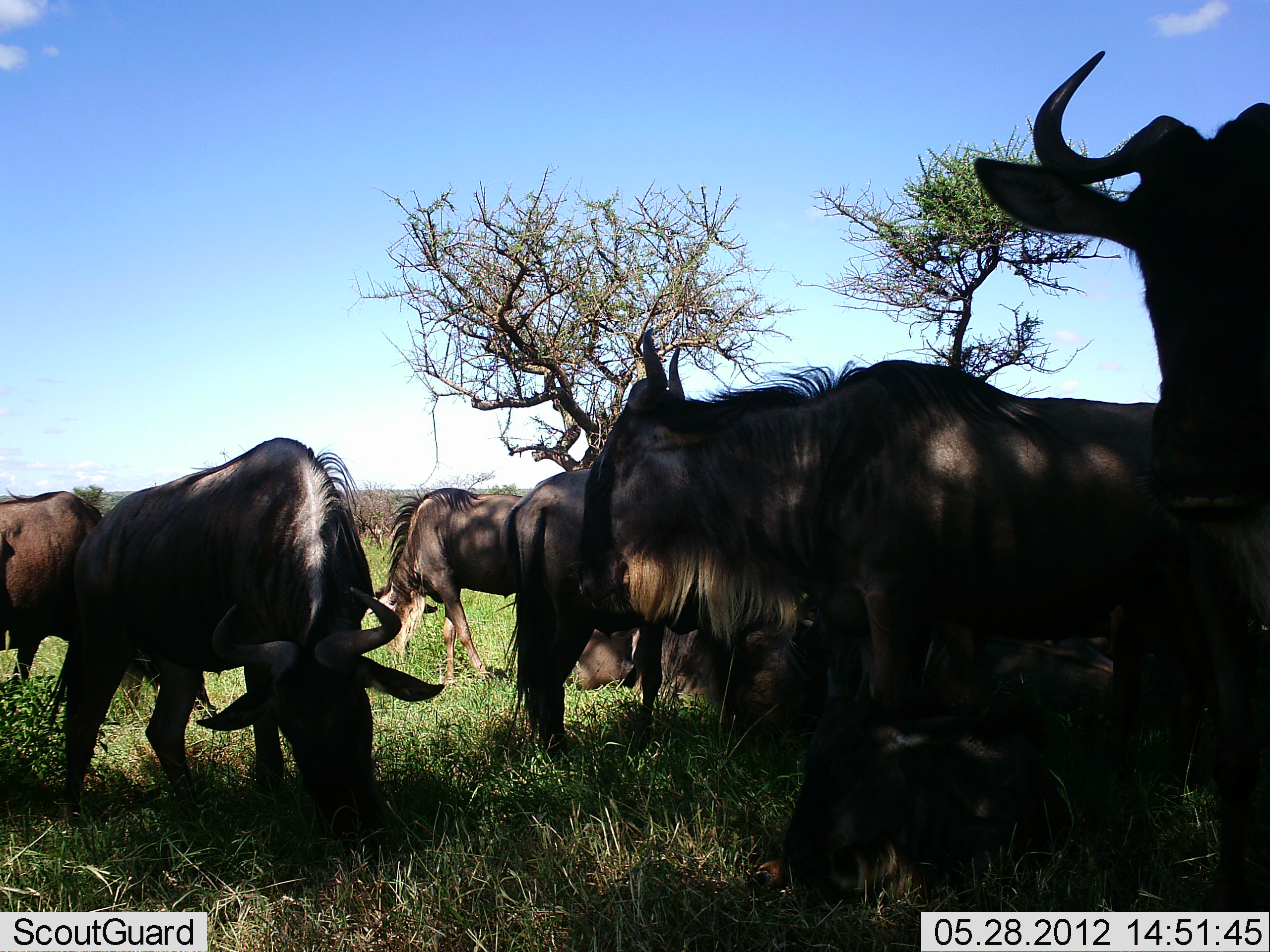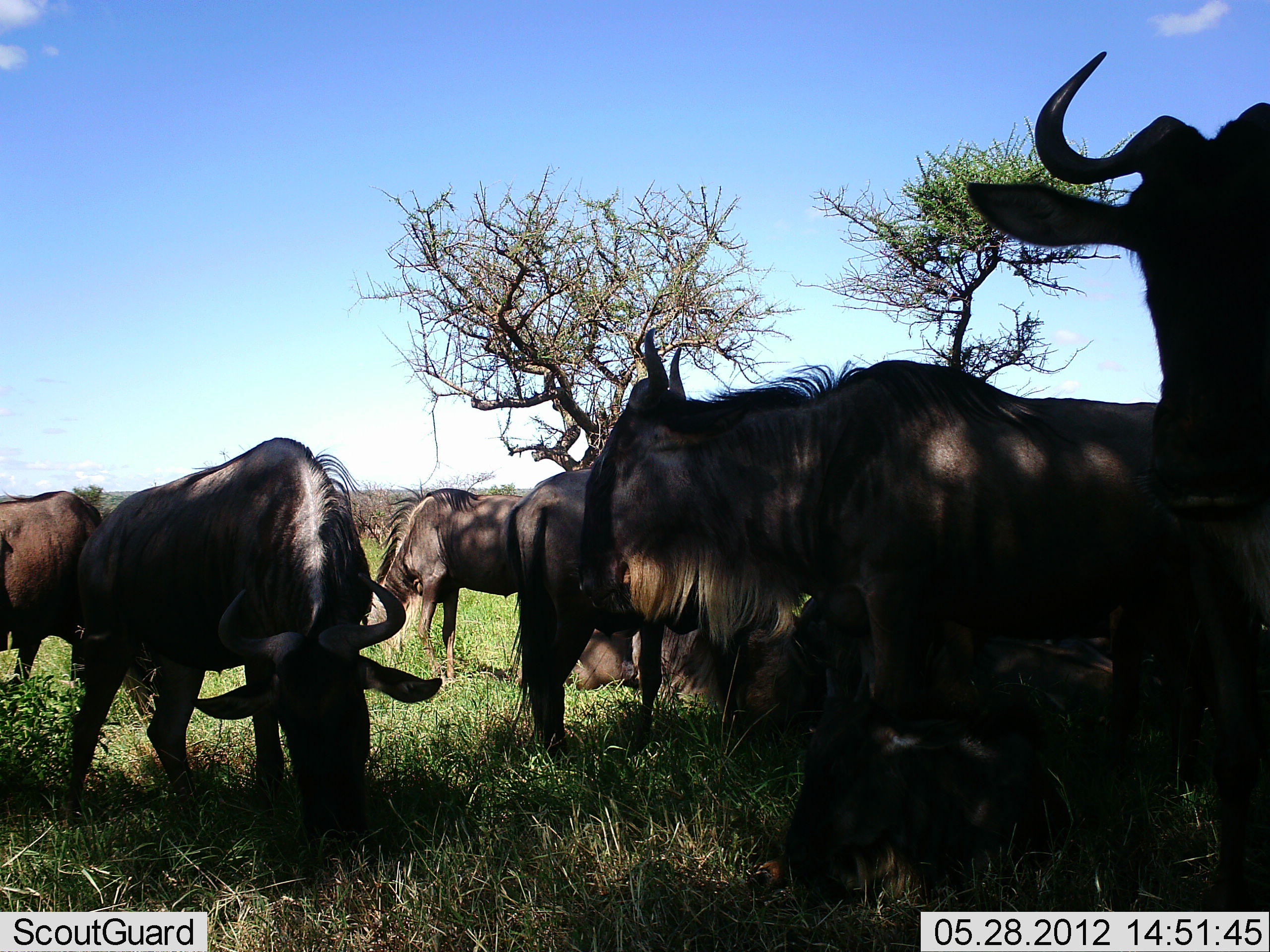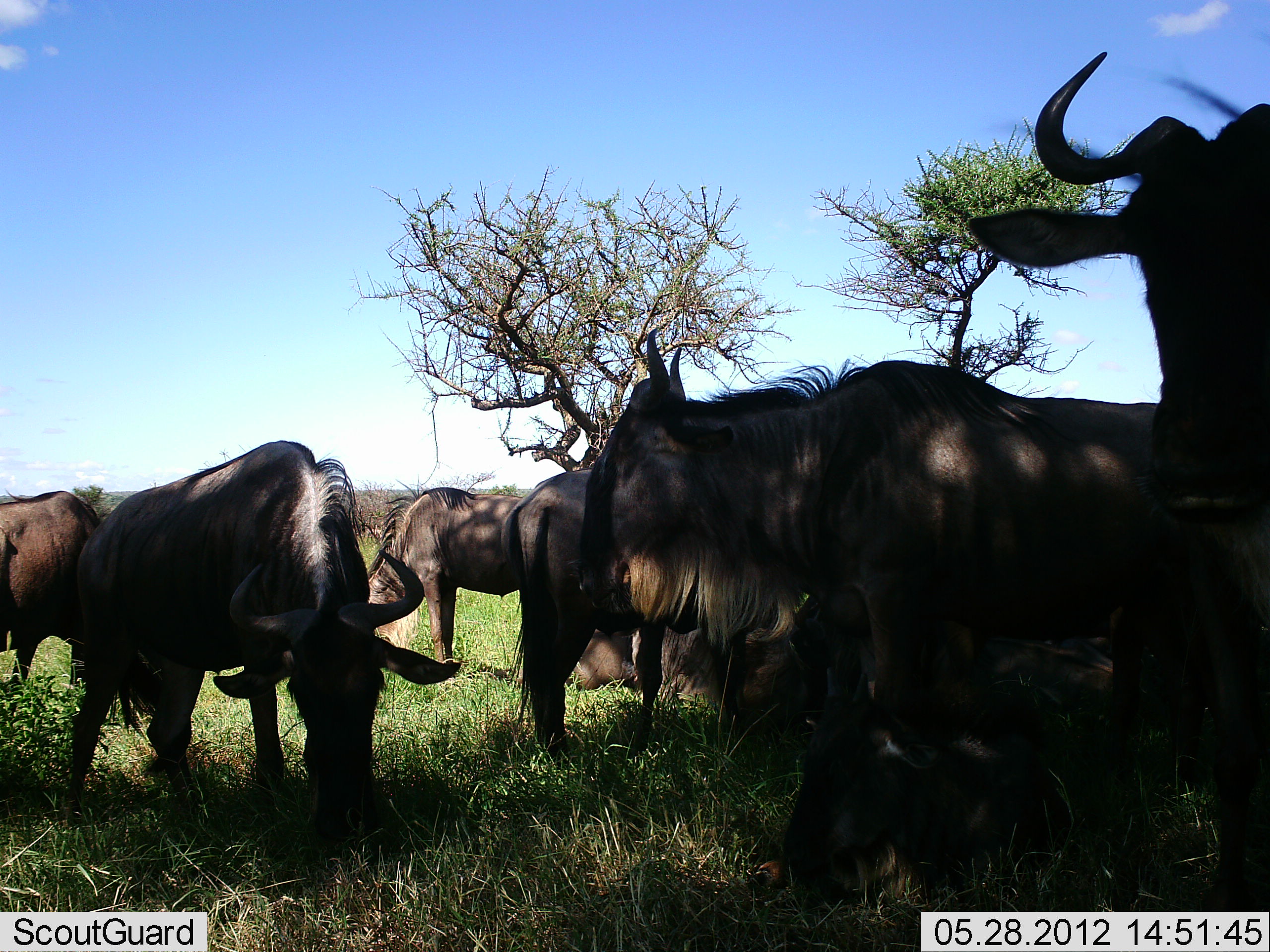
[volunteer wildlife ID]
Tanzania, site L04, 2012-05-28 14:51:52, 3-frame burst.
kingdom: Animalia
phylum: Chordata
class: Mammalia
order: Artiodactyla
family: Bovidae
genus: Connochaetes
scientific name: Connochaetes taurinus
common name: blue wildebeest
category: wildebeest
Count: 9.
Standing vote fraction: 90%.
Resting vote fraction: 80%.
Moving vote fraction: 0%.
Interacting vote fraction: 0%.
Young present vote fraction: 10%.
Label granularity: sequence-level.